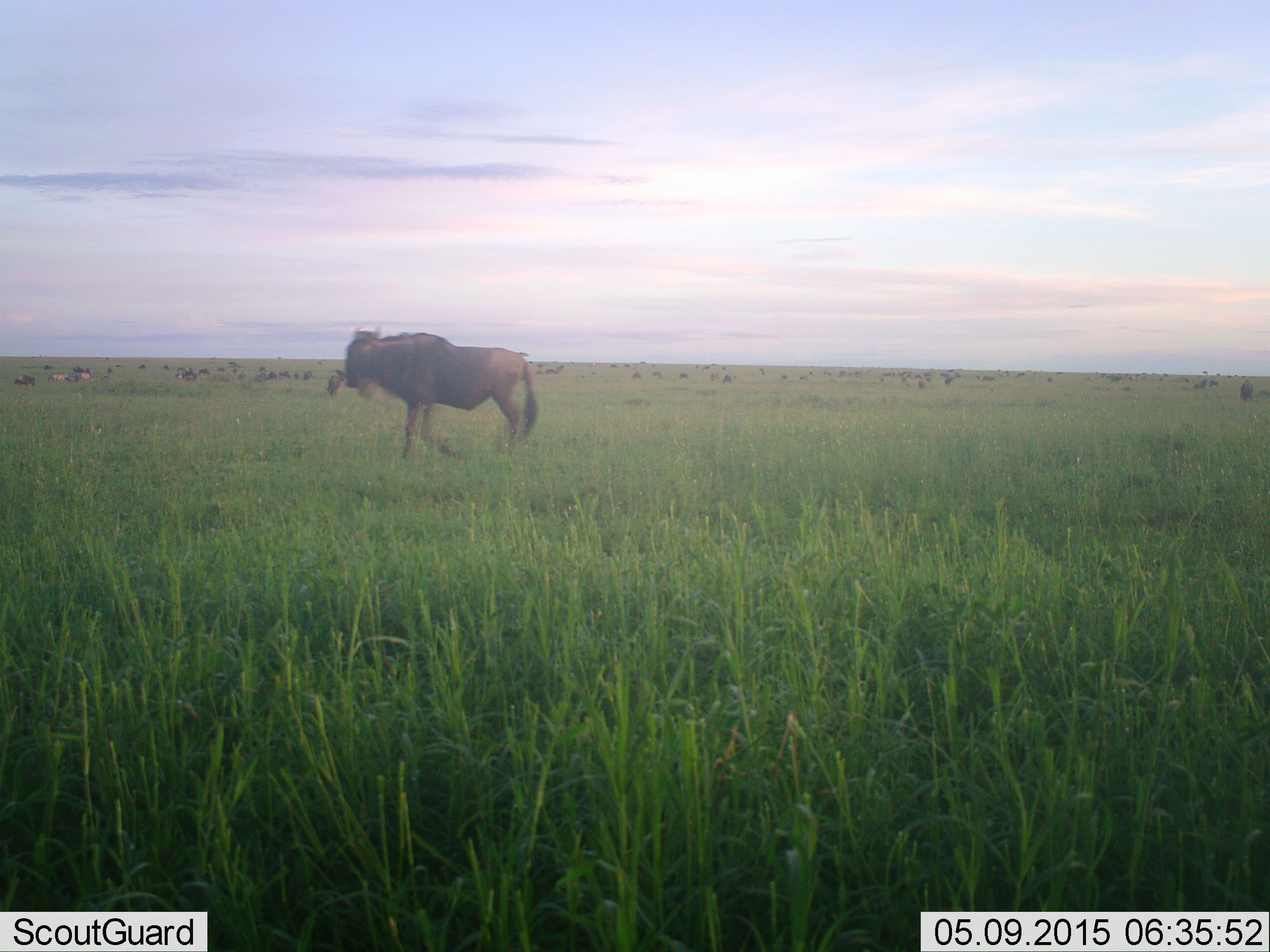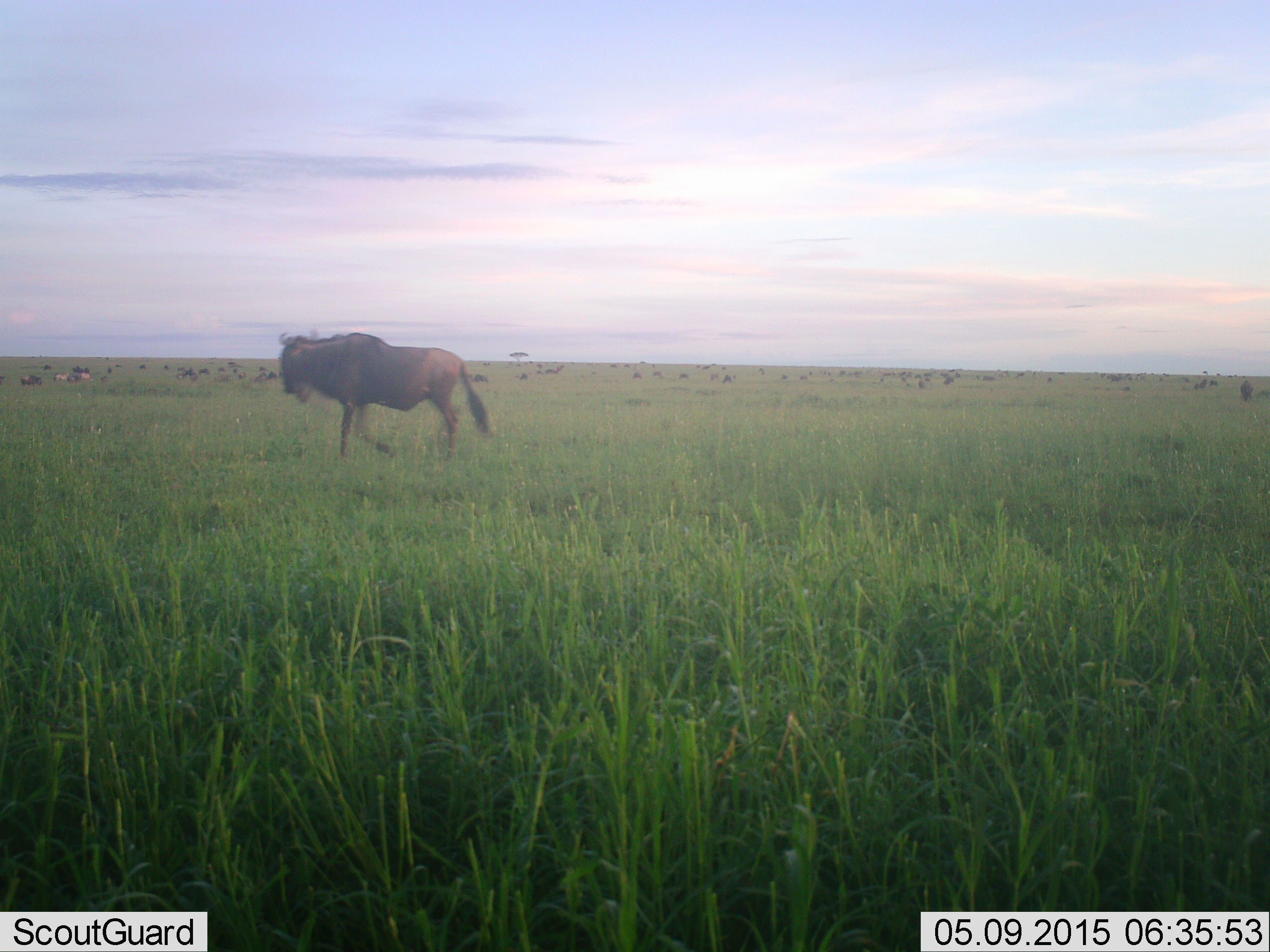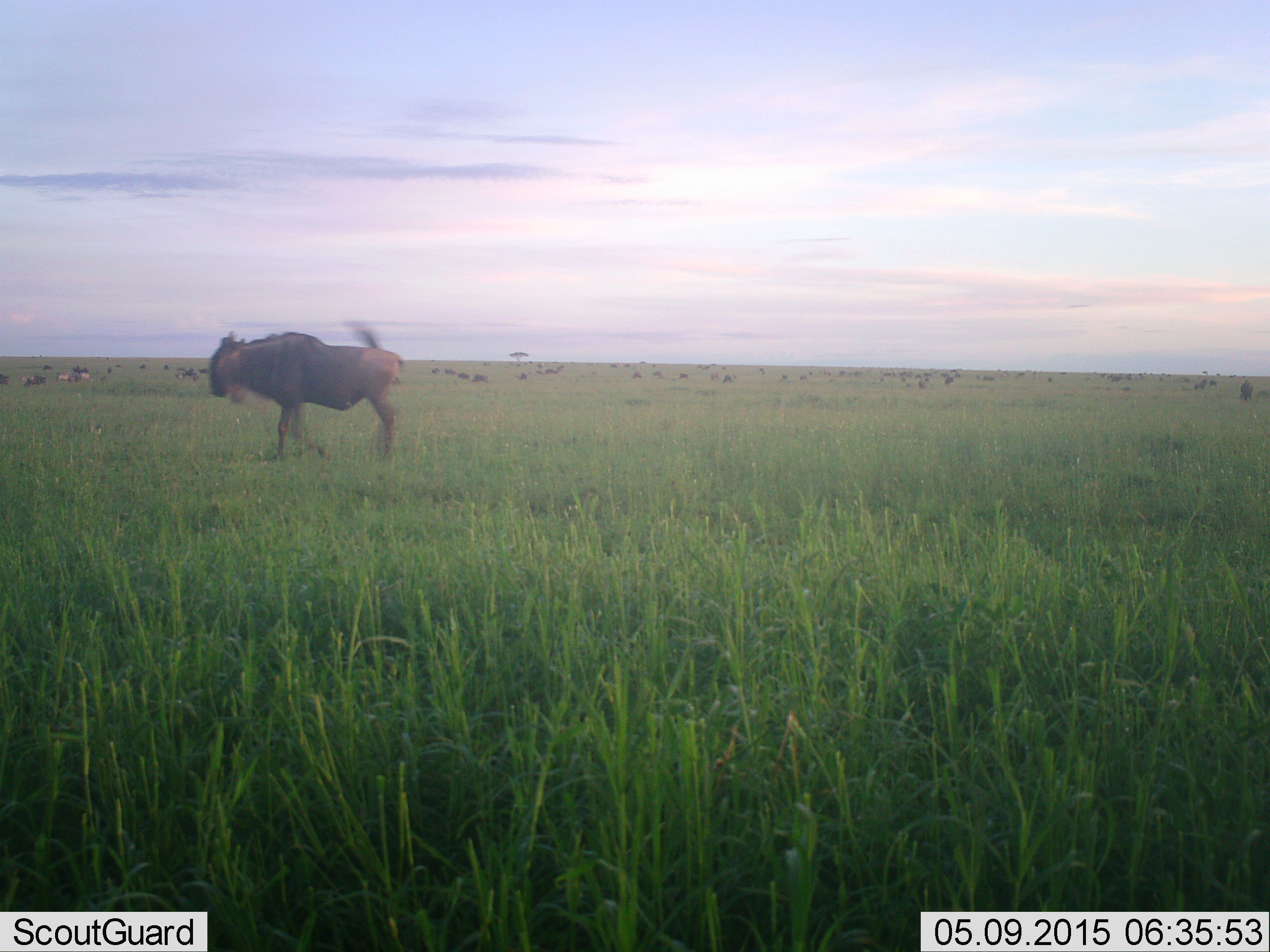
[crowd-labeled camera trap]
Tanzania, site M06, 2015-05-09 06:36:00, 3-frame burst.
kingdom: Animalia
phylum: Chordata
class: Mammalia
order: Artiodactyla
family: Bovidae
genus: Connochaetes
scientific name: Connochaetes taurinus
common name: blue wildebeest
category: wildebeest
Wildebeest (blue wildebeest) (Connochaetes taurinus), count 3. Behavior (volunteer vote fractions): standing 30%, resting 10%, moving 100%, interacting 0%. Young present (vote fraction): 0%. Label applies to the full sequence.